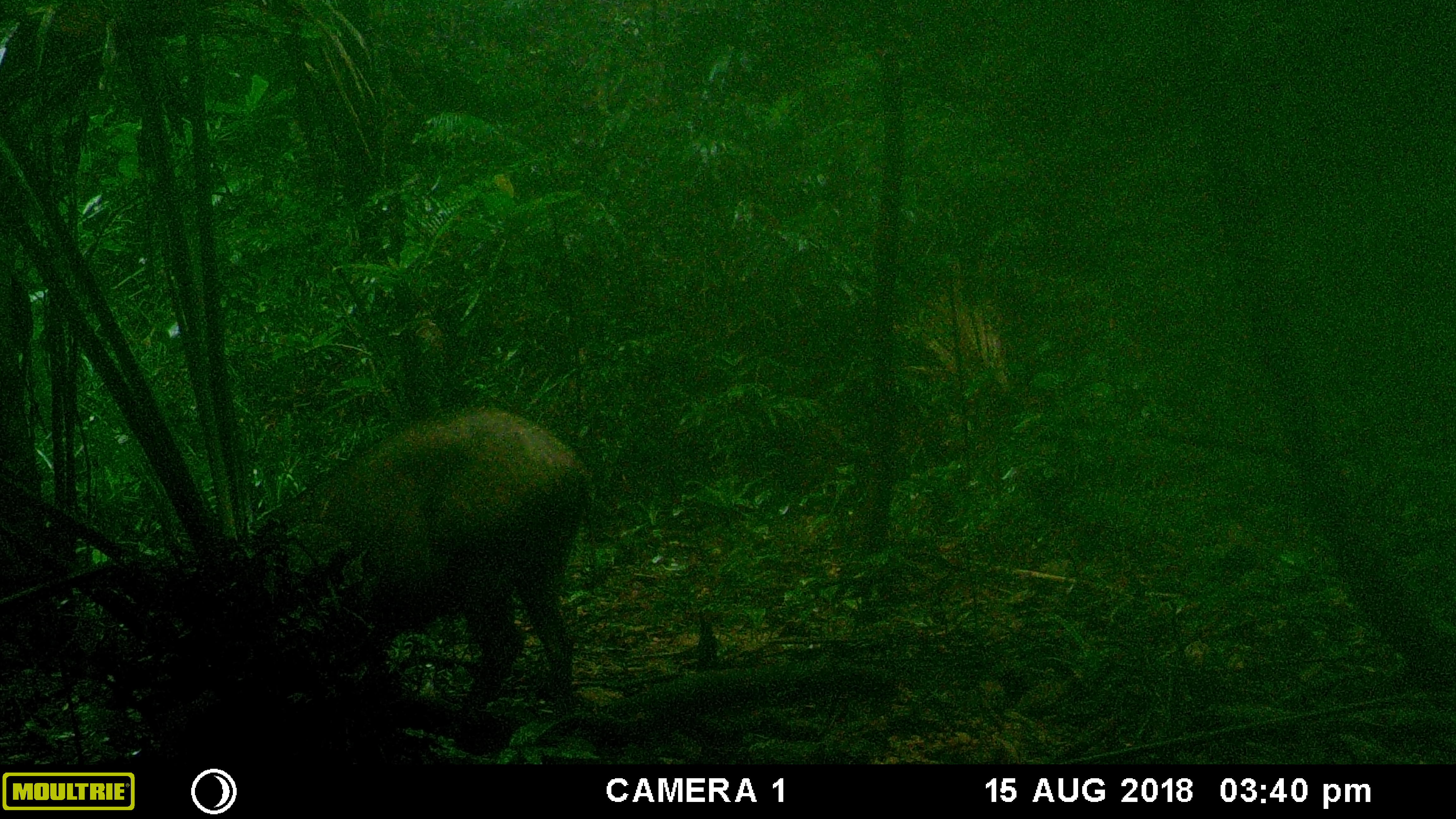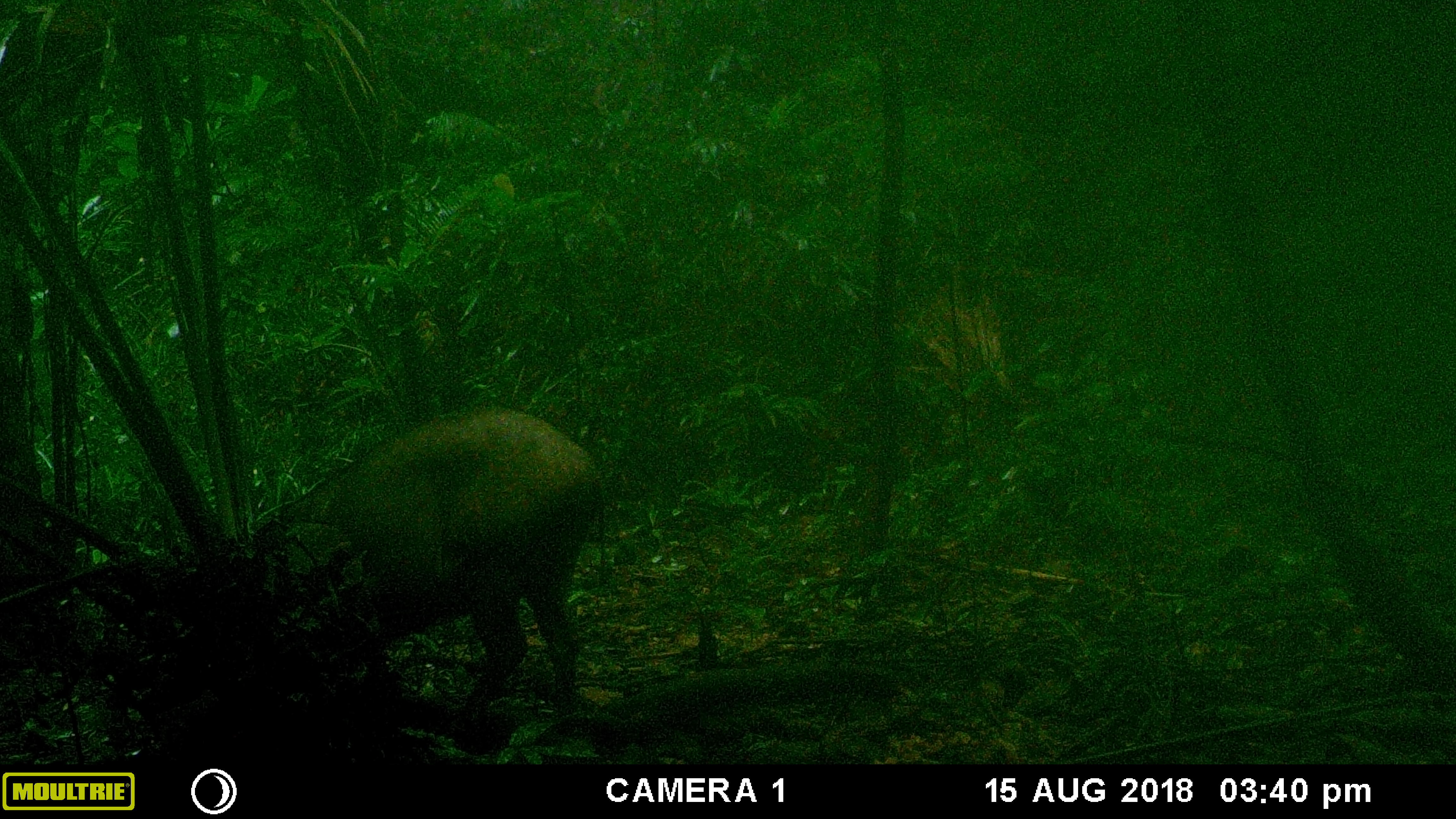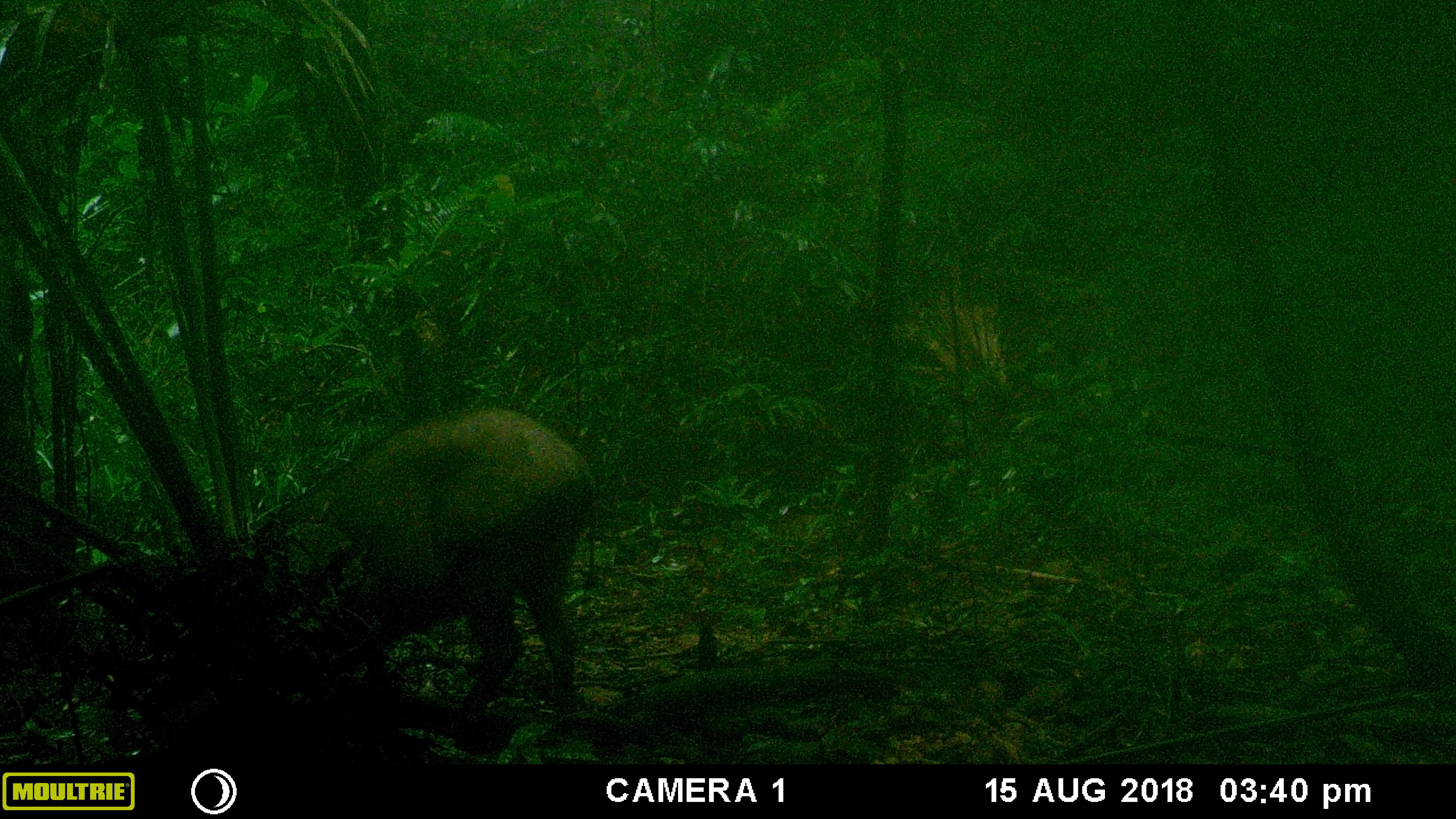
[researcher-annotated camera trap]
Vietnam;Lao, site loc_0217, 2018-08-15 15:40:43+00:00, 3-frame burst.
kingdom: Animalia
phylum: Chordata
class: Mammalia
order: Artiodactyla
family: Suidae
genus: Sus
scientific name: Sus scrofa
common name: eurasian wild pig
Eurasian wild pig (Sus scrofa). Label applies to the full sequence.